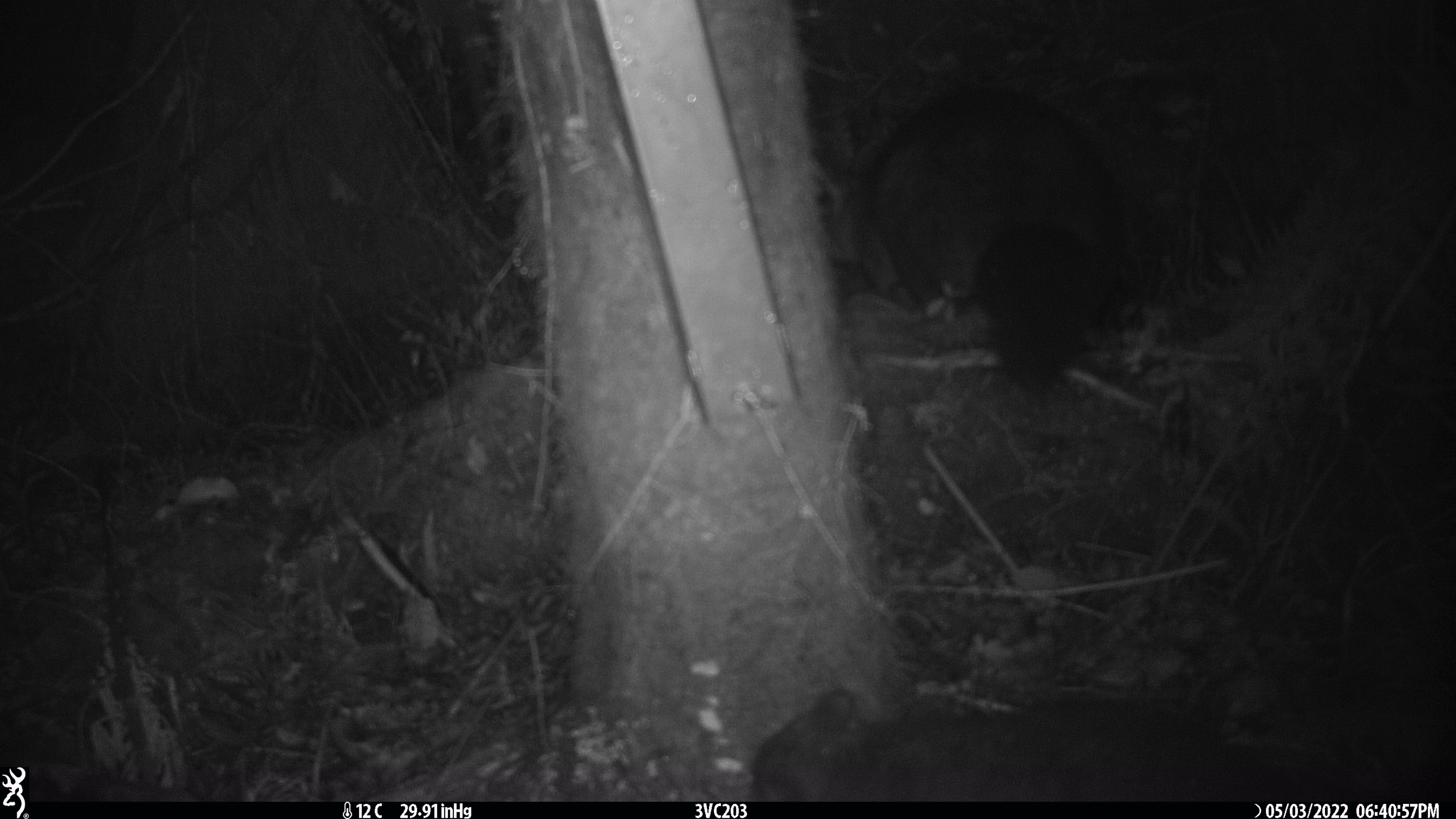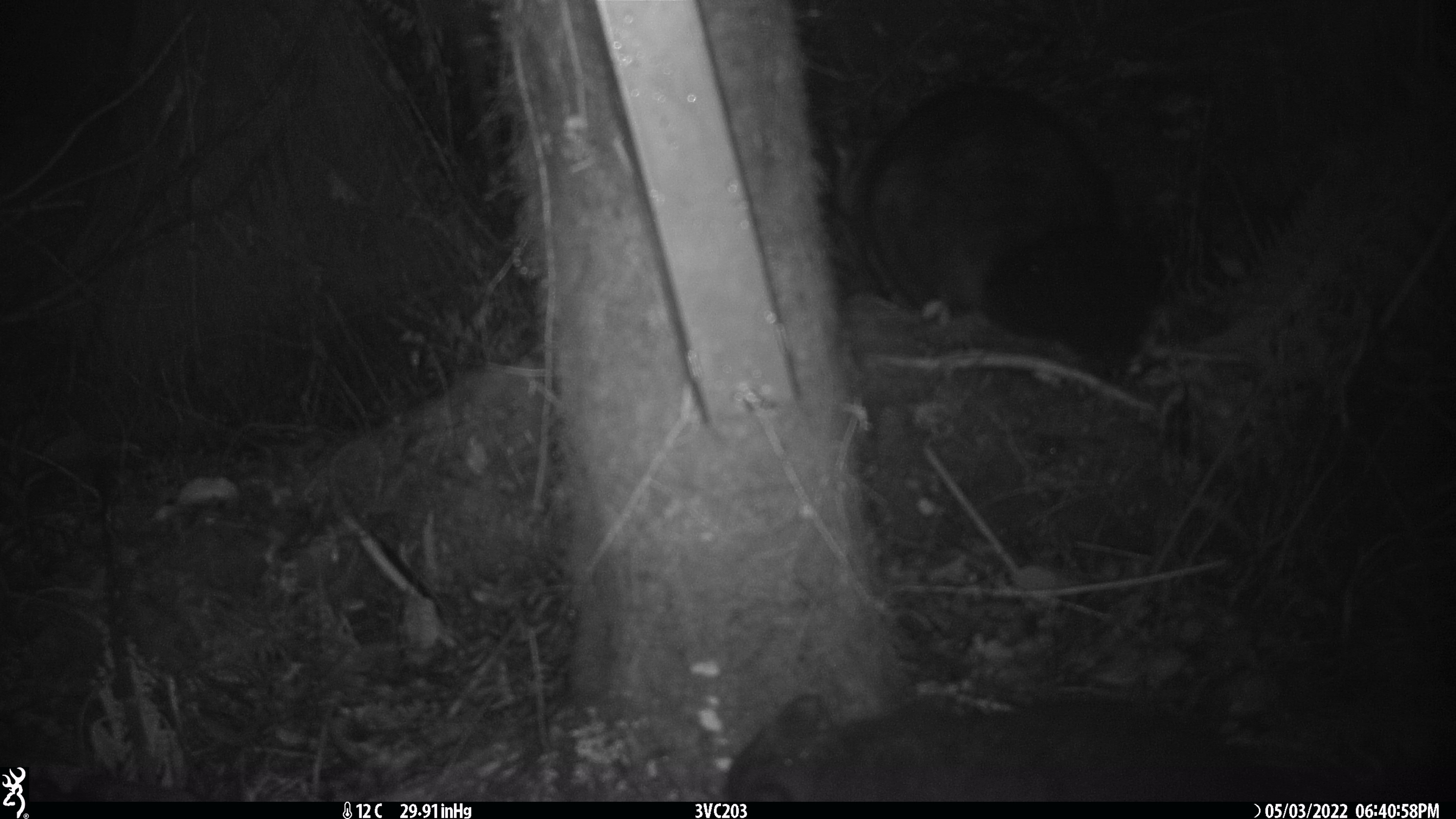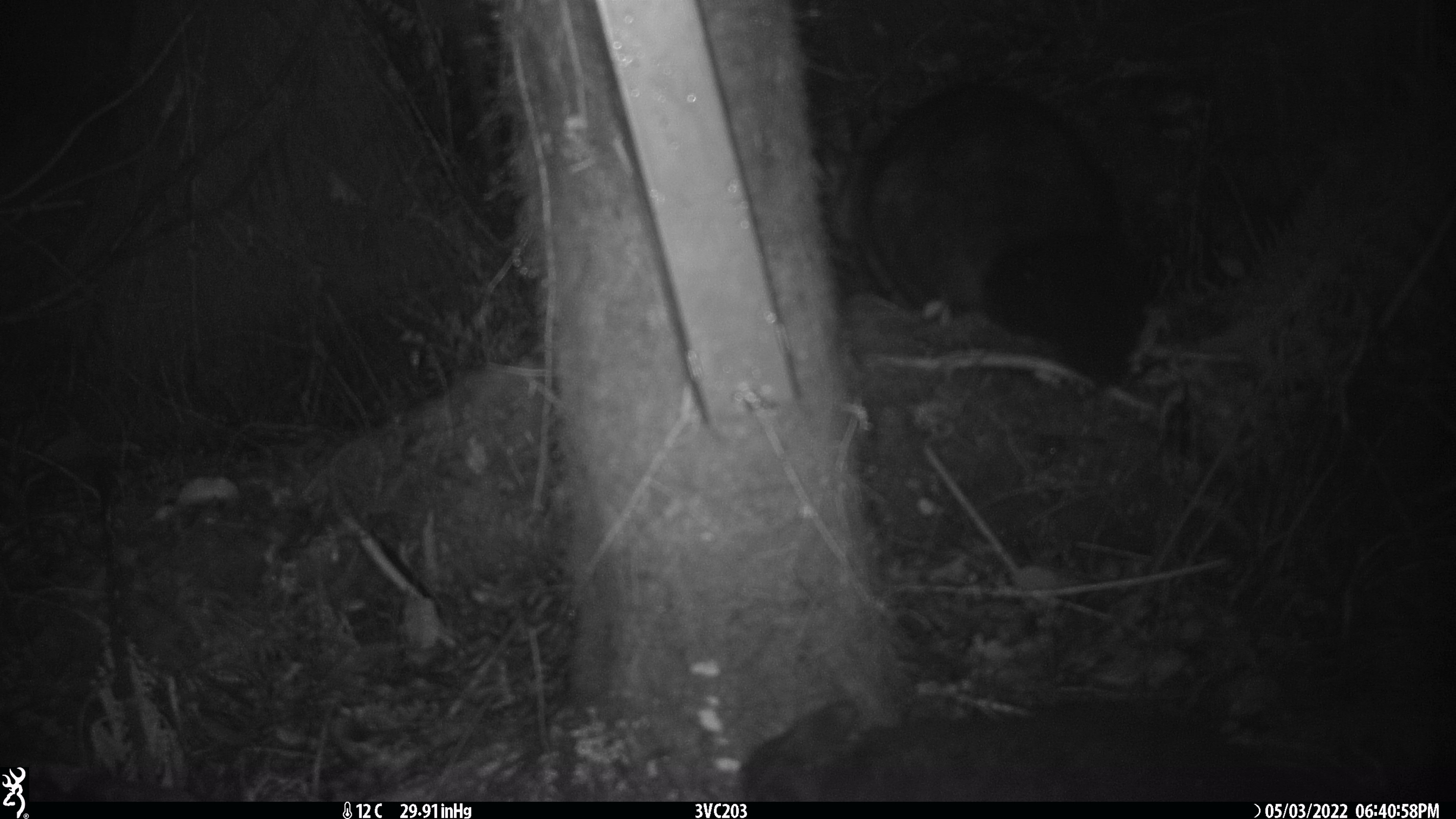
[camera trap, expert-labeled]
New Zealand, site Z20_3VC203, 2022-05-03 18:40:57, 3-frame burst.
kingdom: Animalia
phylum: Chordata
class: Mammalia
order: Diprotodontia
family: Phalangeridae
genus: Trichosurus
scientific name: Trichosurus vulpecula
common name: common brushtail possum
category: possum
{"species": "possum (common brushtail possum) (Trichosurus vulpecula)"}